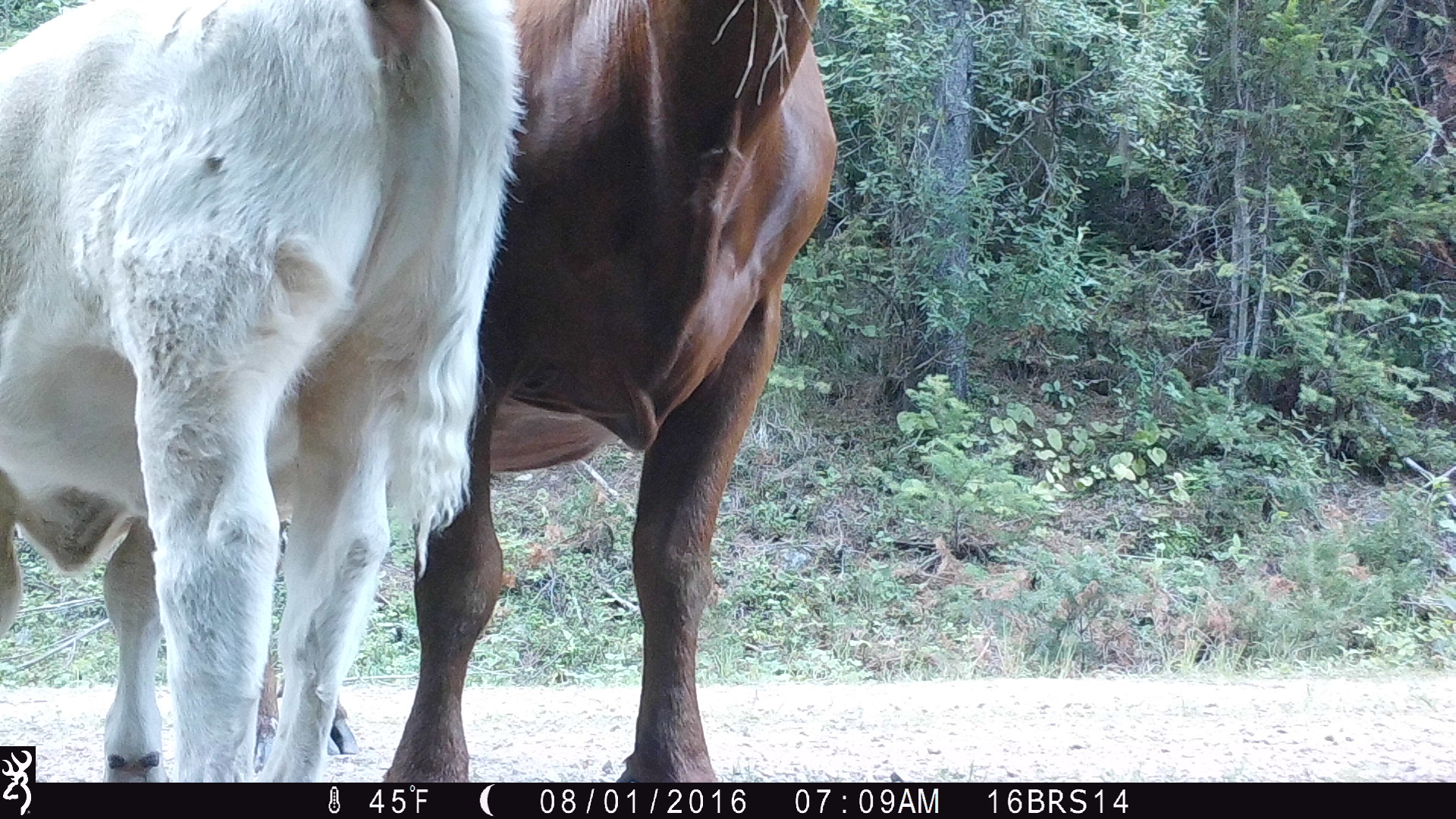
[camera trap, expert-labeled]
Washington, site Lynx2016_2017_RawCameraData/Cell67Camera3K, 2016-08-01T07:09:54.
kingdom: Animalia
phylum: Chordata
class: Mammalia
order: Artiodactyla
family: Bovidae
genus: Bos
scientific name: Bos taurus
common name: domestic cattle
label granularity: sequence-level